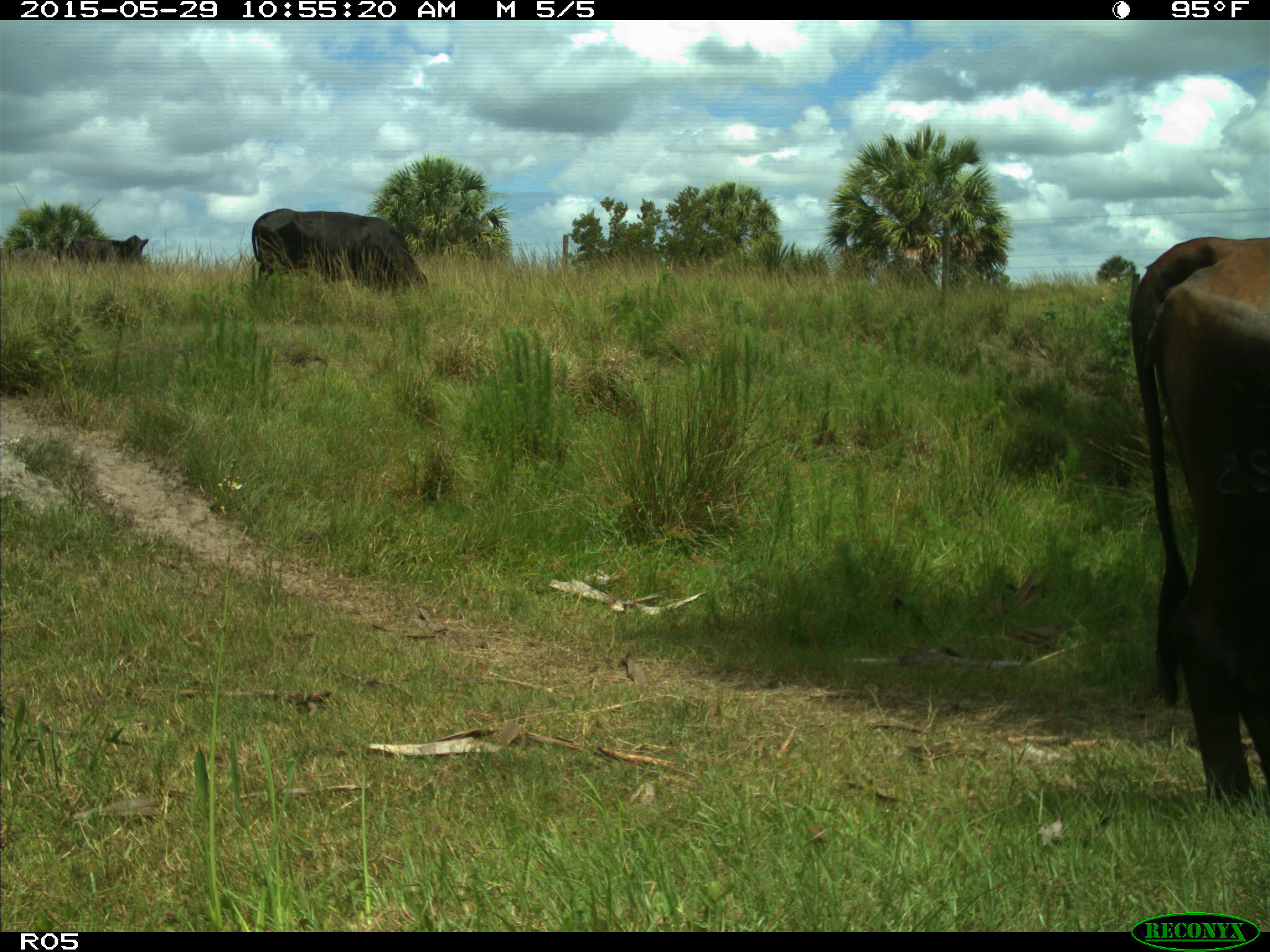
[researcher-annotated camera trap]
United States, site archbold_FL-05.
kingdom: Animalia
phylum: Chordata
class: Mammalia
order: Artiodactyla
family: Bovidae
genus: Bos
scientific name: Bos taurus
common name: domestic cow